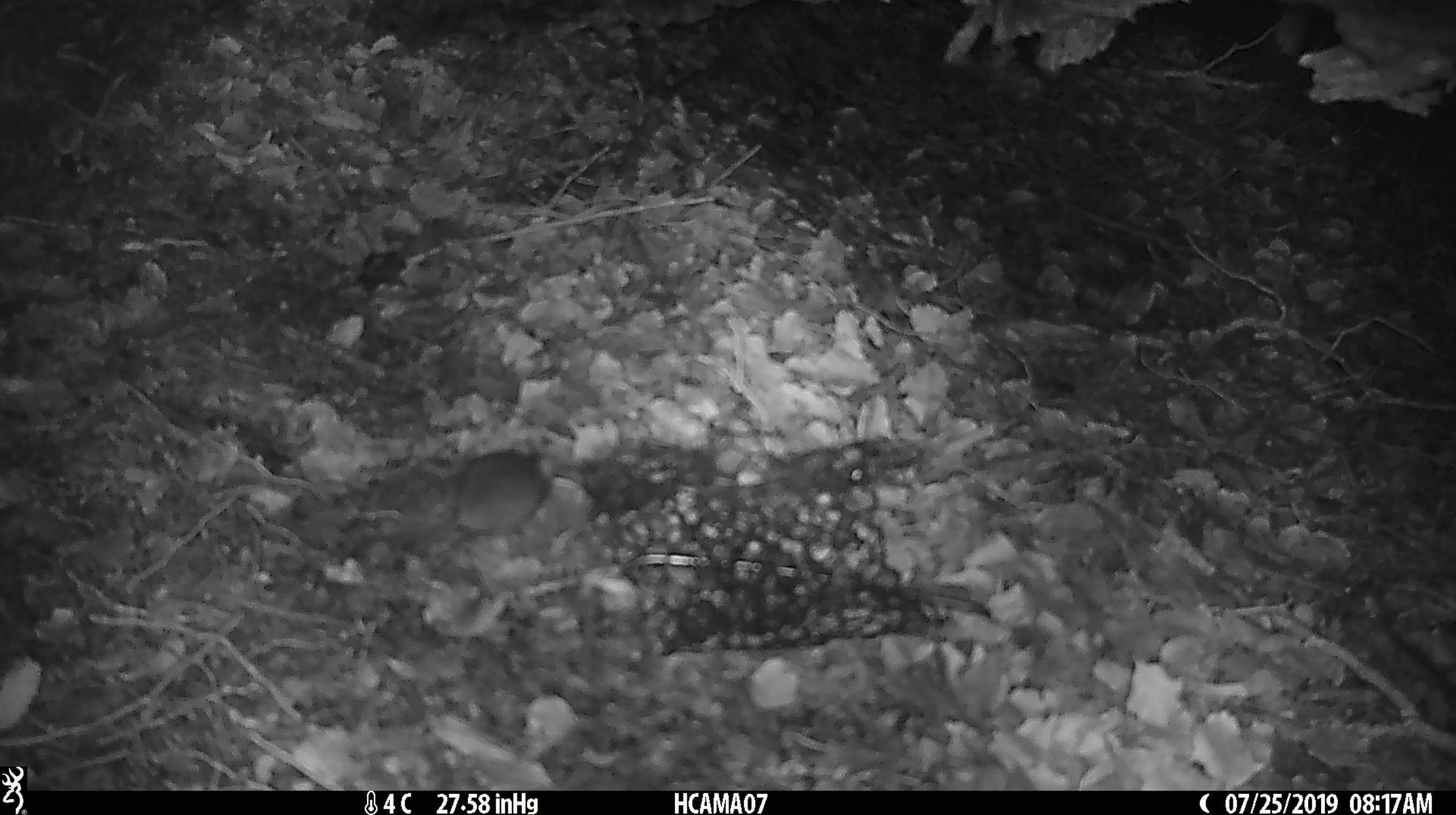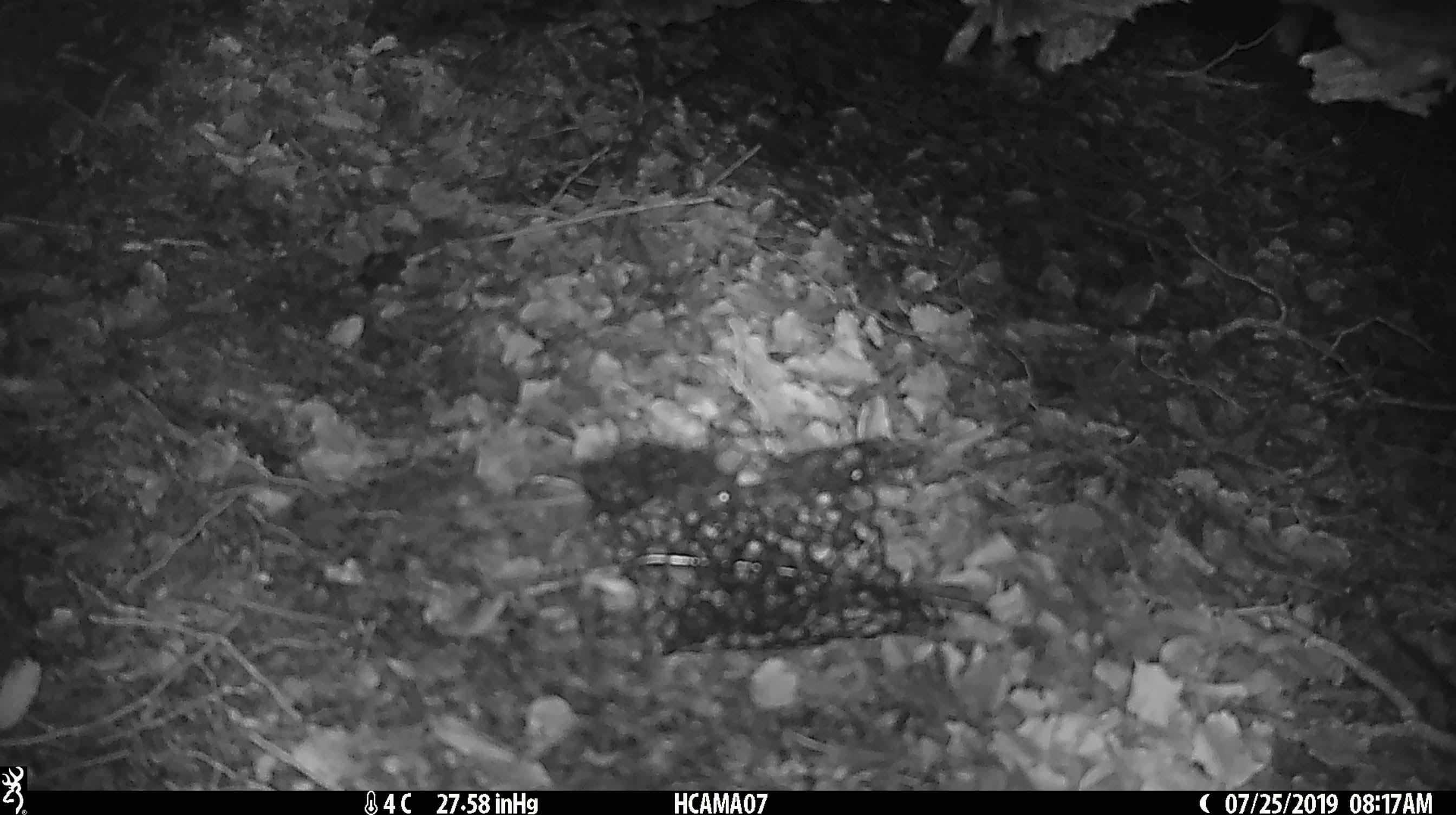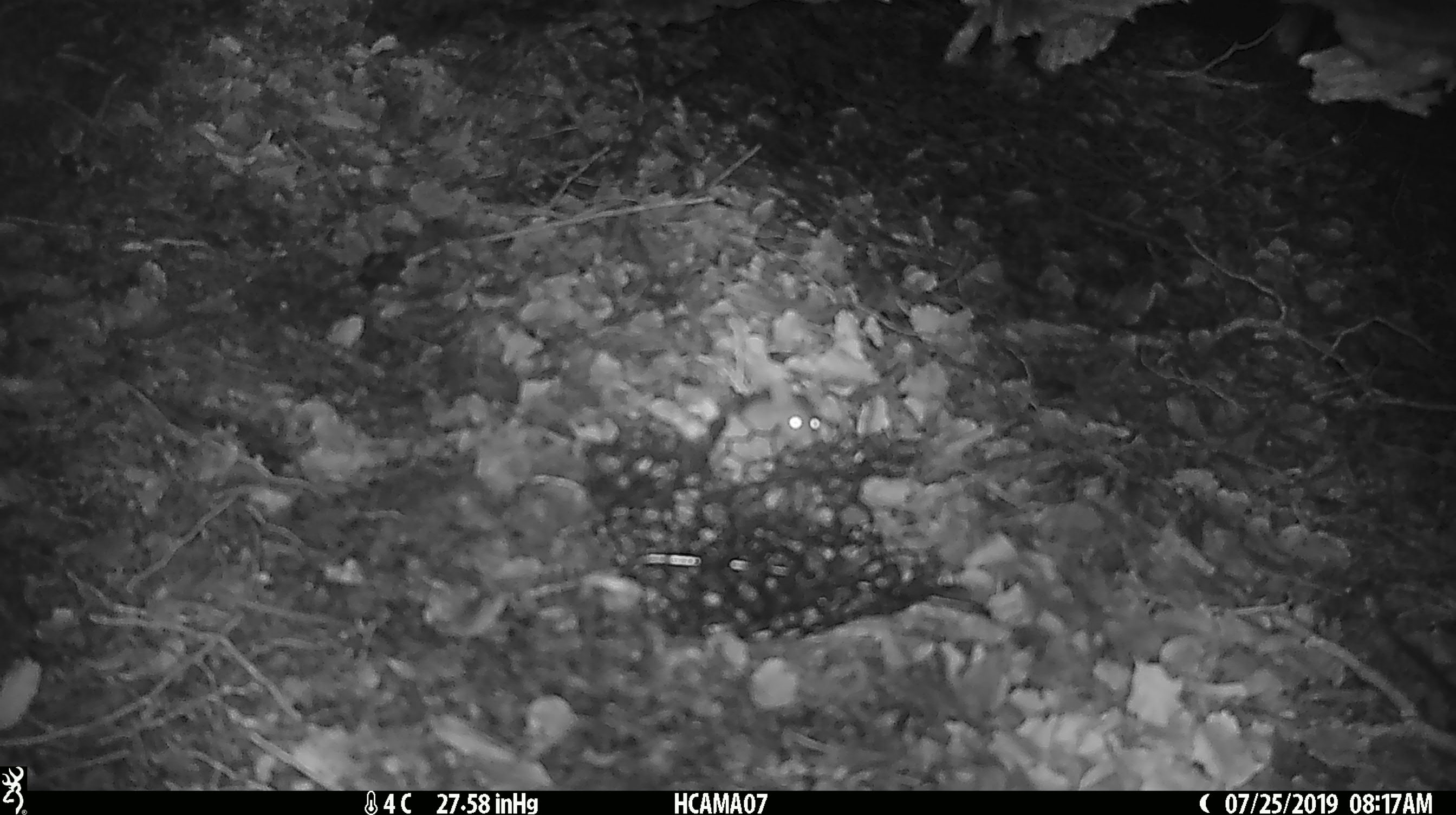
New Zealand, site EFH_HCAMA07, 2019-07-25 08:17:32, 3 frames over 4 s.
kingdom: Animalia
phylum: Chordata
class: Mammalia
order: Rodentia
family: Muridae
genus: Mus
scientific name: Mus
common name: mouse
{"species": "mouse (Mus)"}